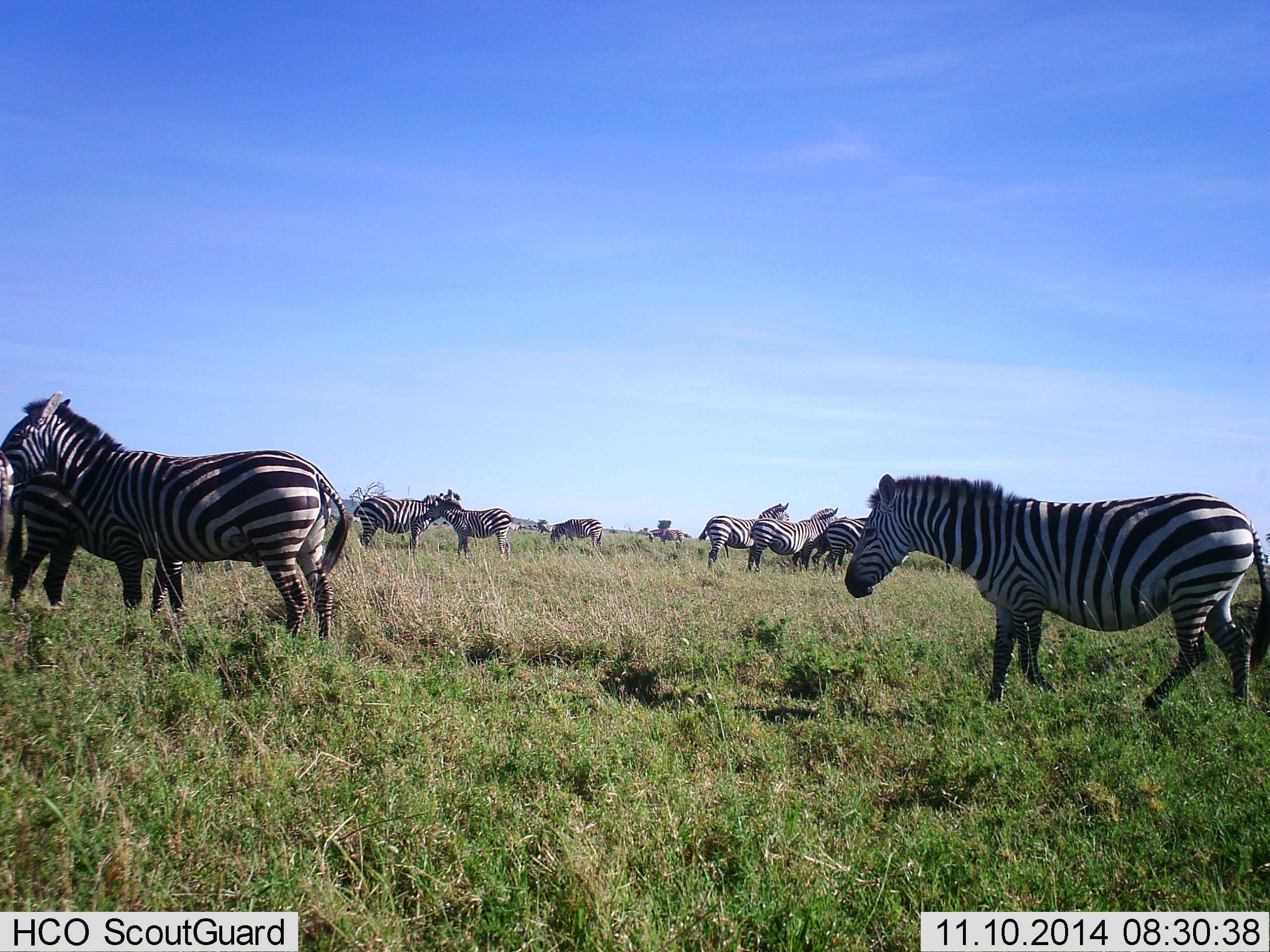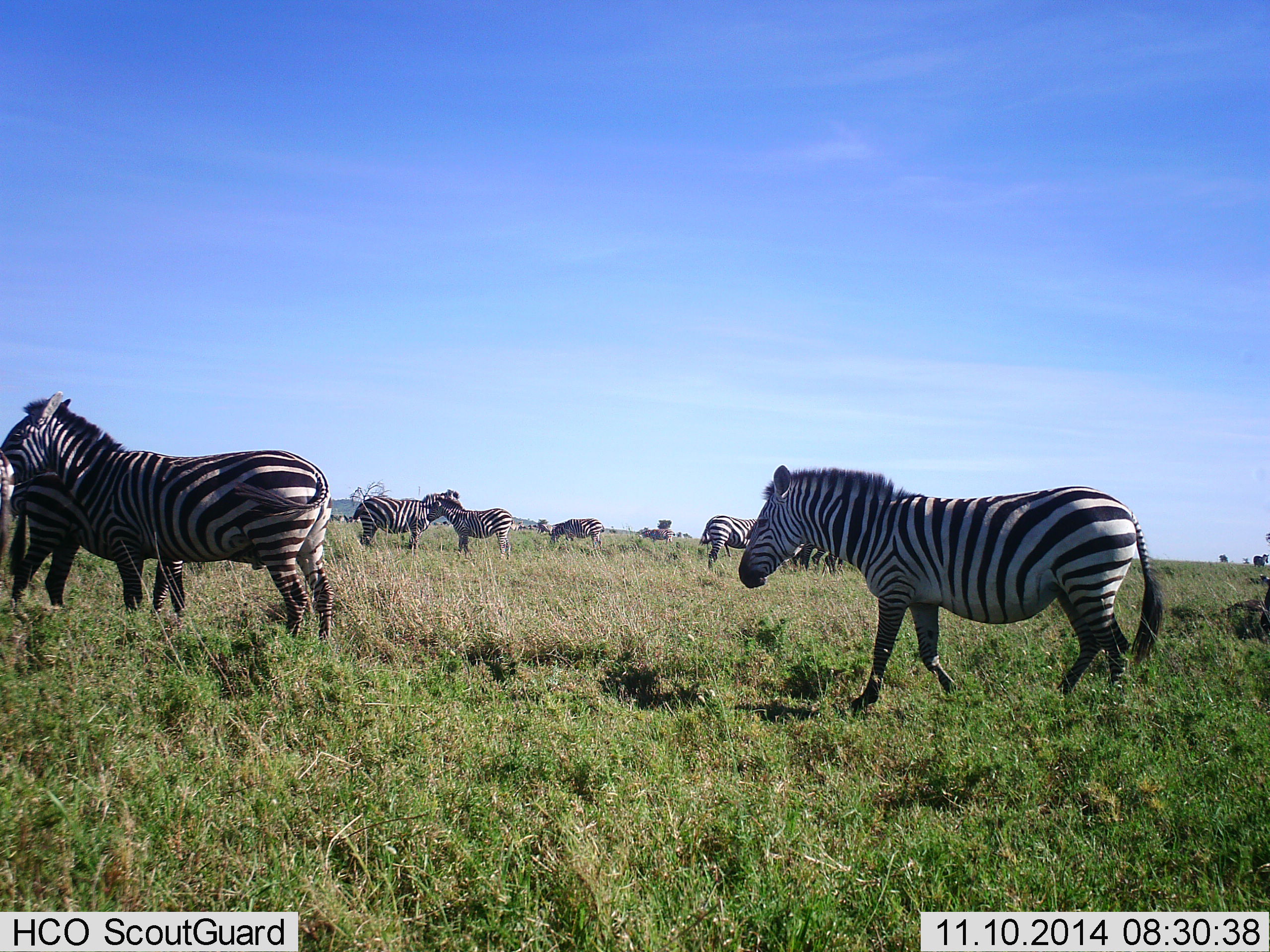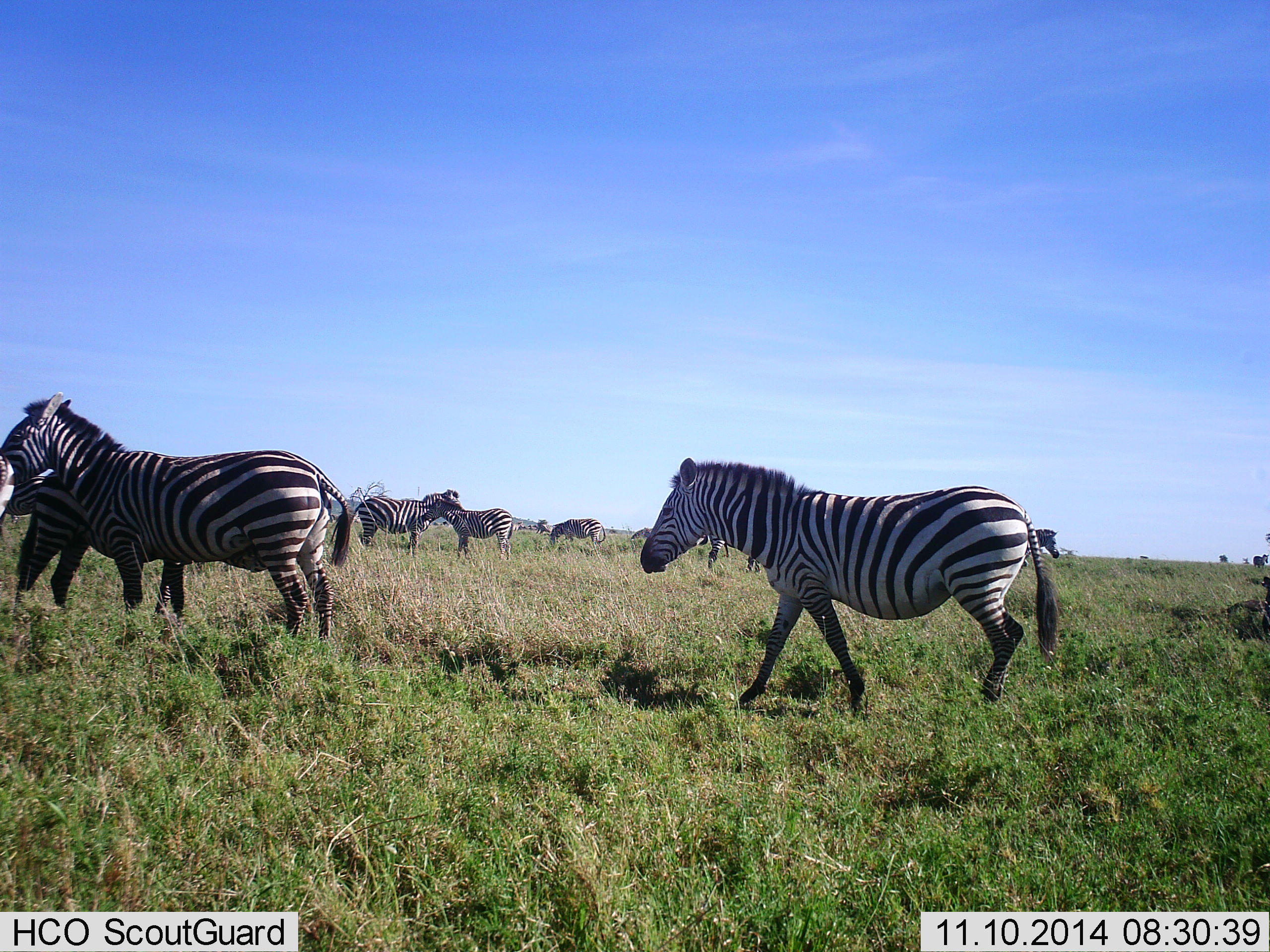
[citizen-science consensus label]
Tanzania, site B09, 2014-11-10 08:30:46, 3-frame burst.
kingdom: Animalia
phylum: Chordata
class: Mammalia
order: Perissodactyla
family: Equidae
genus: Equus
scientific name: Equus quagga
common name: plains zebra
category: zebra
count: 11-50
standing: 90%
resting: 0%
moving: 50%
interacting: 0%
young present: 10%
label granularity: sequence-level